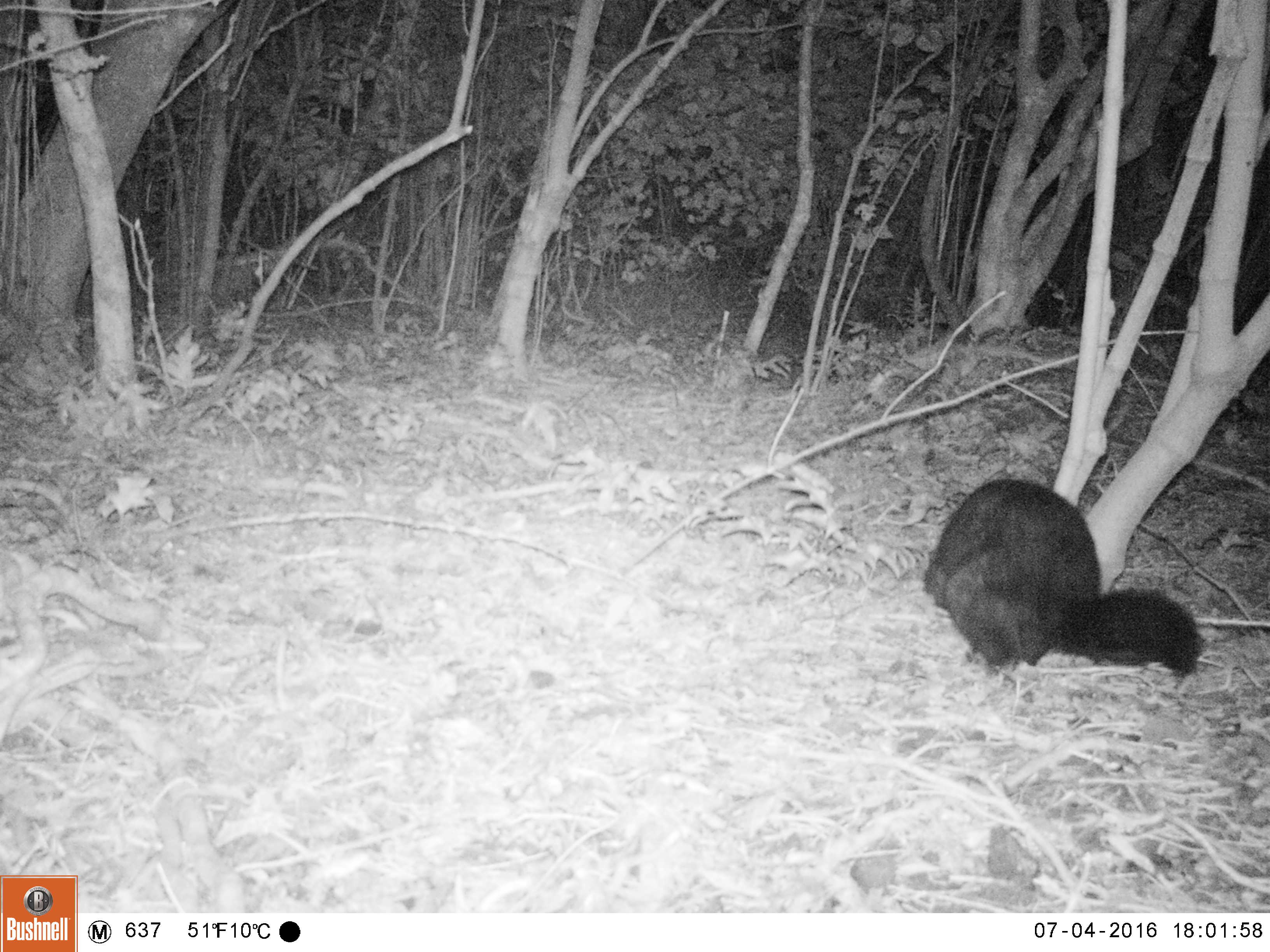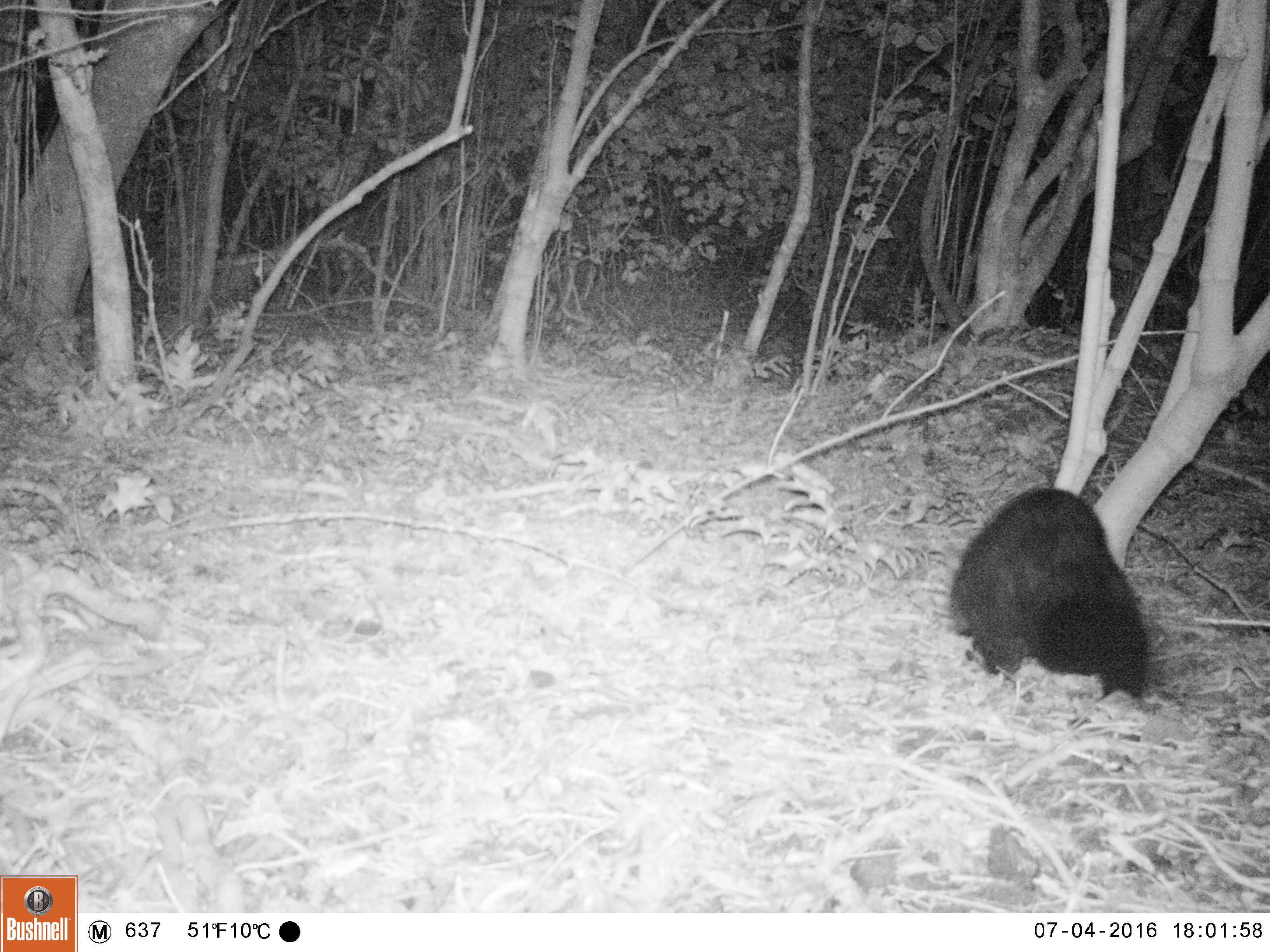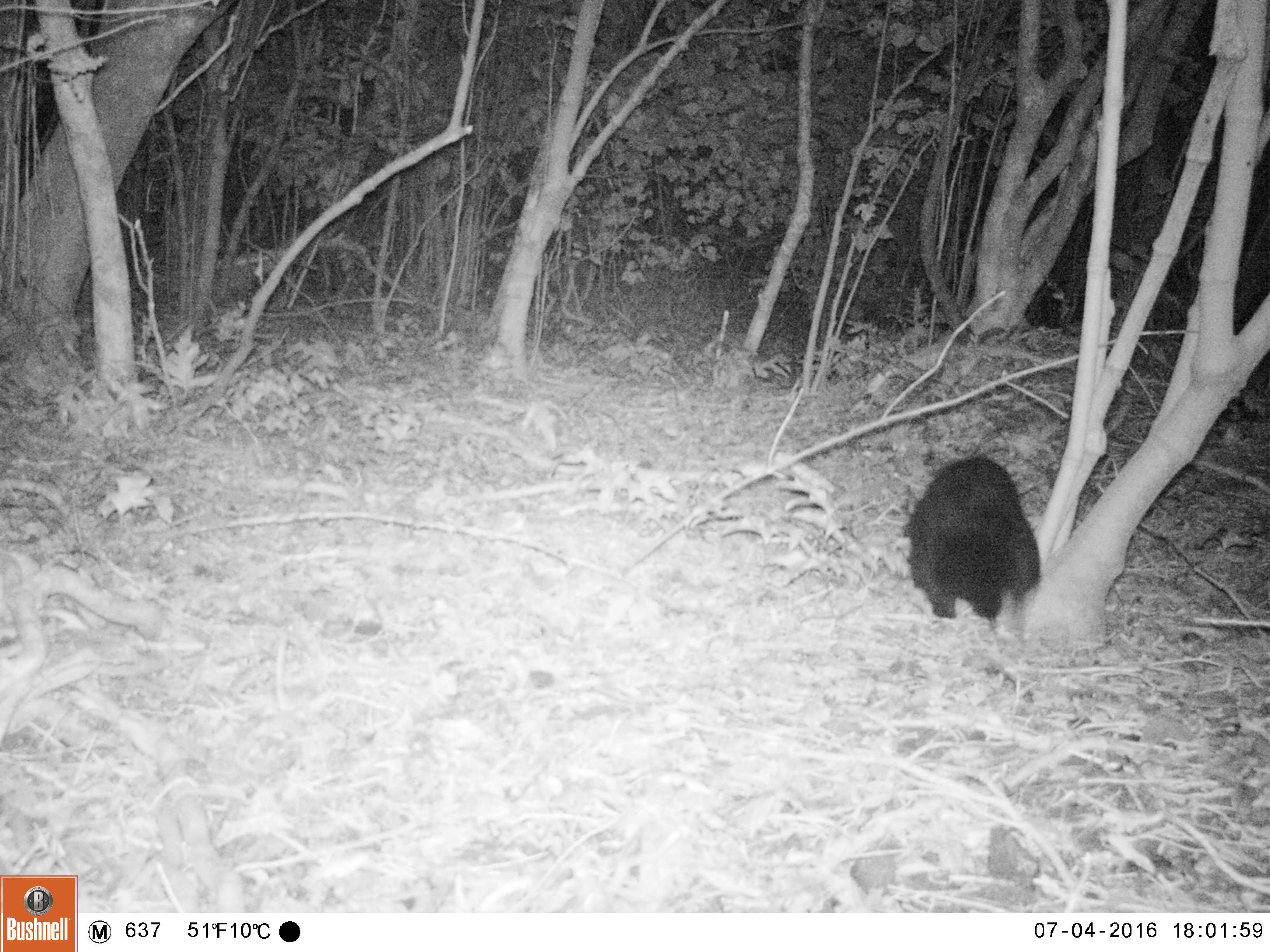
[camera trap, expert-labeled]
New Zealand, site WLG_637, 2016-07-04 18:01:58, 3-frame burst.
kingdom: Animalia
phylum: Chordata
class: Mammalia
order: Diprotodontia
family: Phalangeridae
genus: Trichosurus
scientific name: Trichosurus vulpecula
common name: common brushtail possum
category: possum